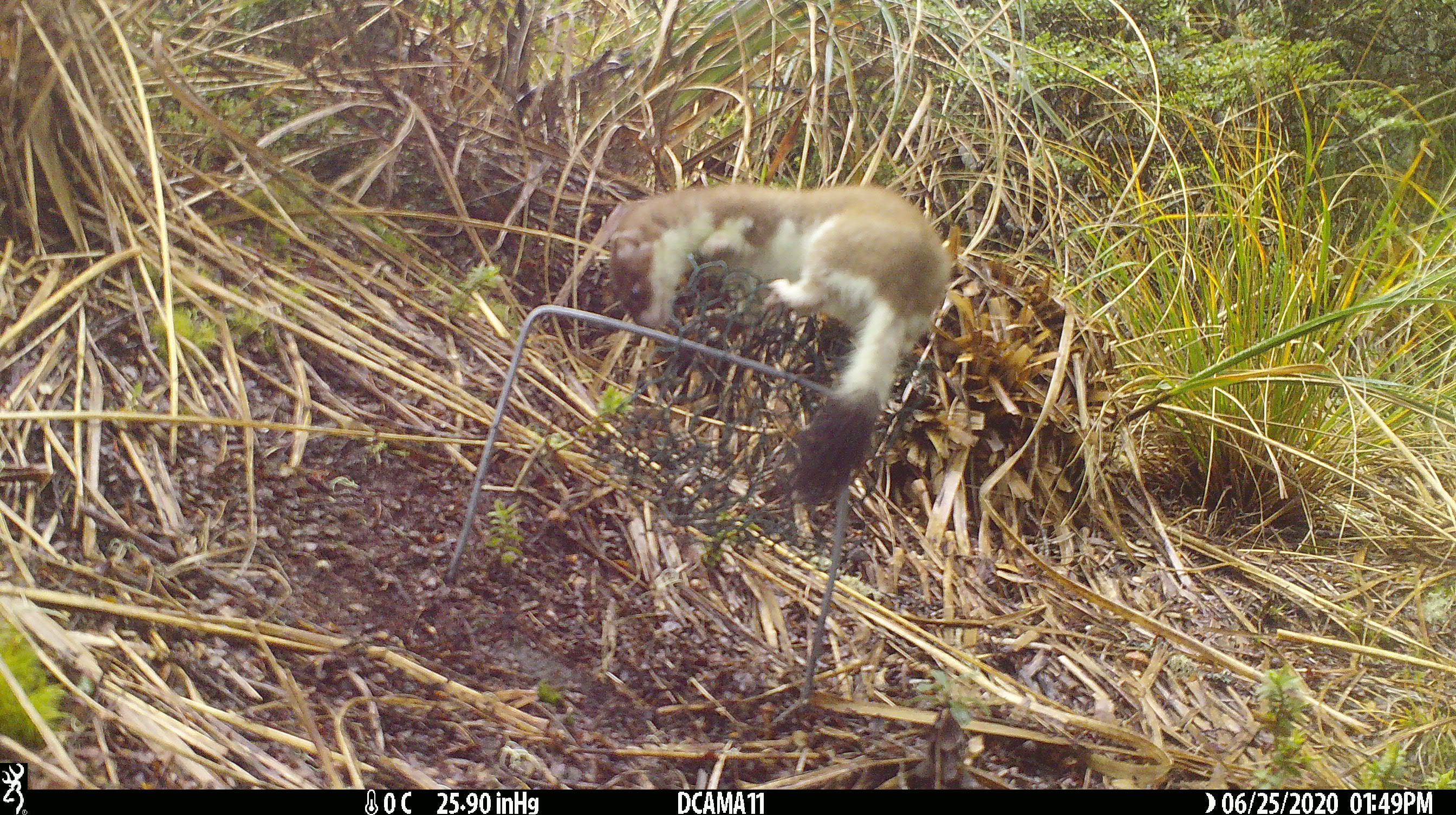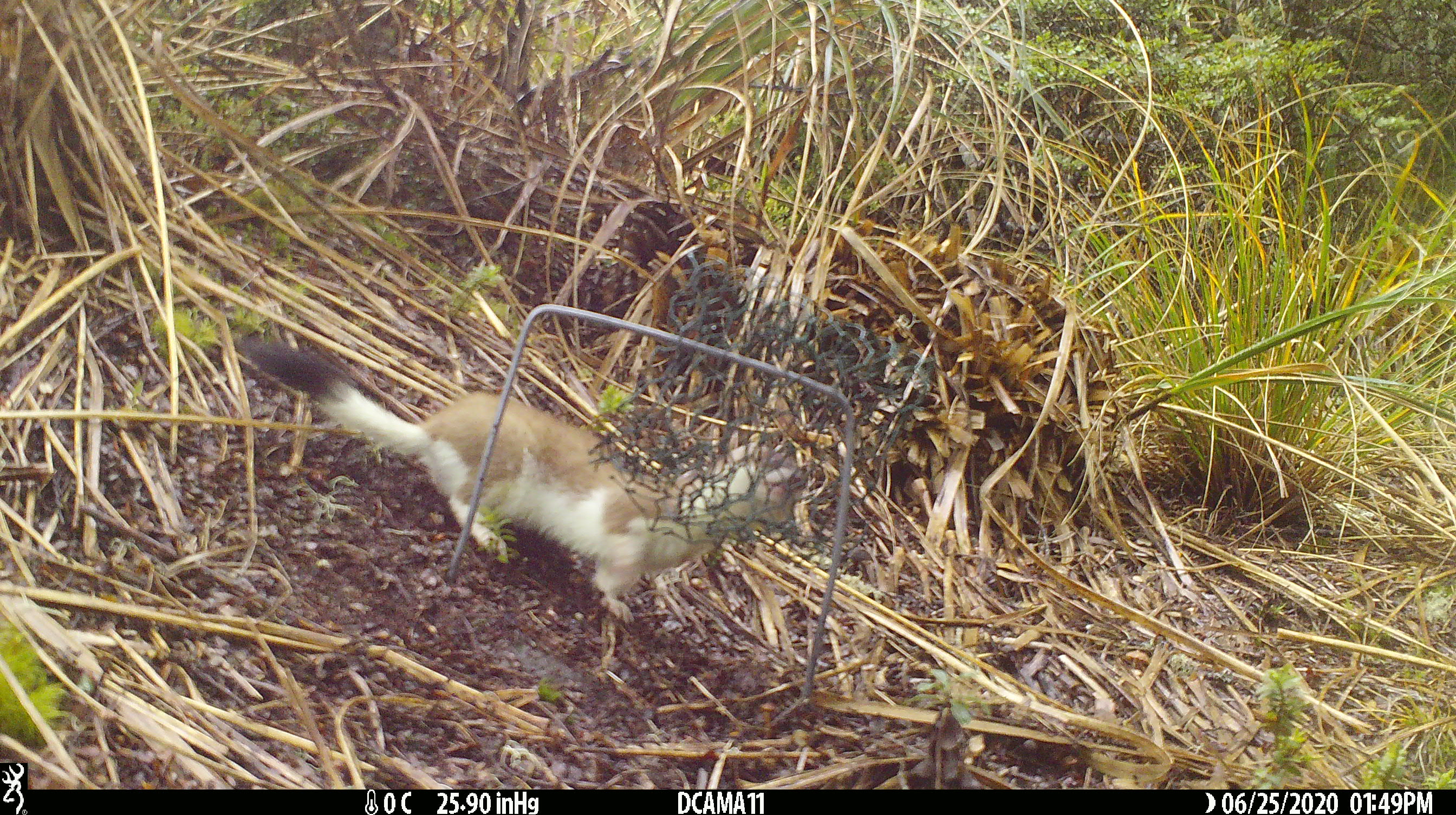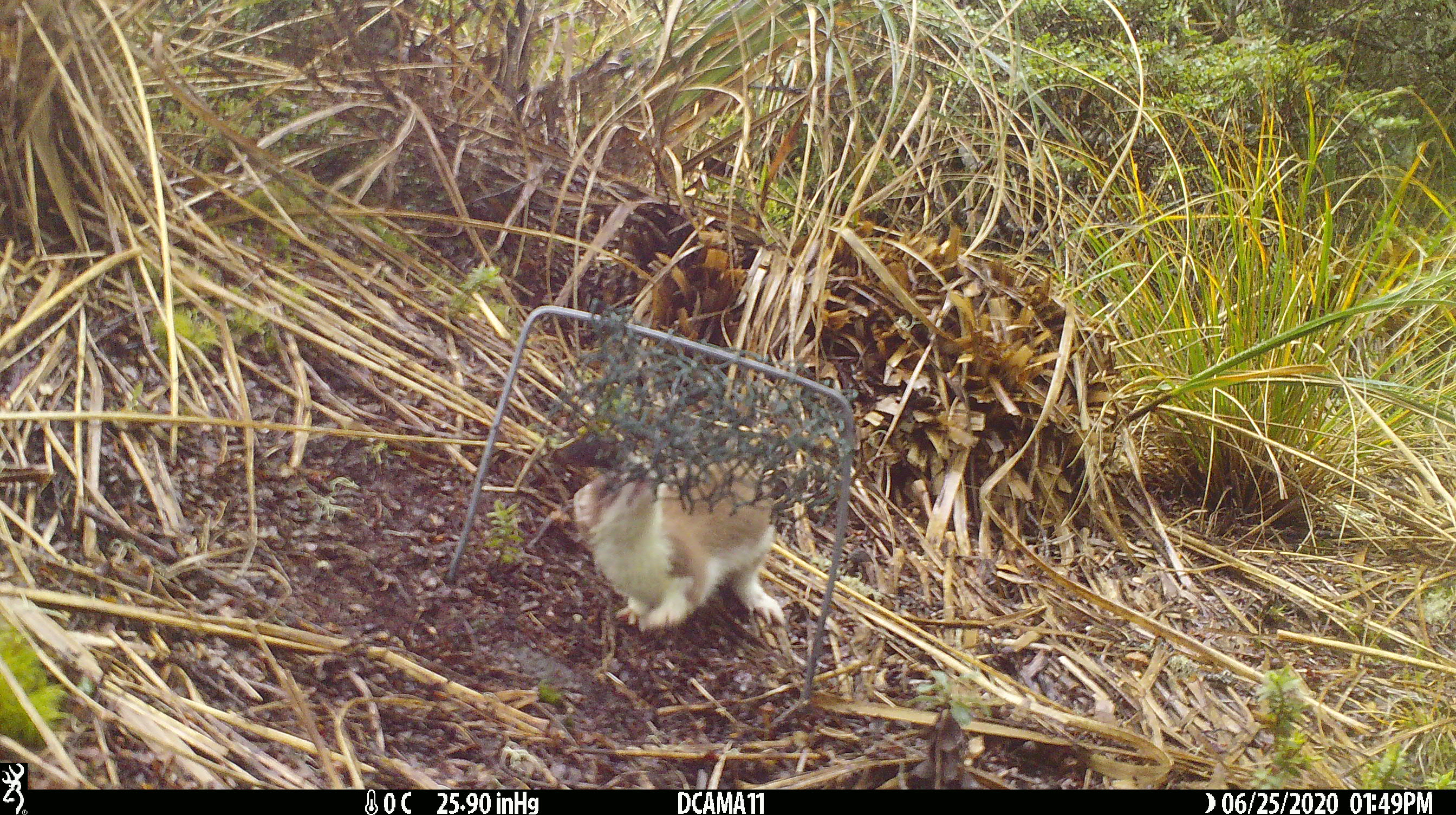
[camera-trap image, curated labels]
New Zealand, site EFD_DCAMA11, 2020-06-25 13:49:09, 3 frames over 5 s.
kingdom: Animalia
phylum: Chordata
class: Mammalia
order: Carnivora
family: Mustelidae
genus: Mustela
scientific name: Mustela erminea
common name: stoat